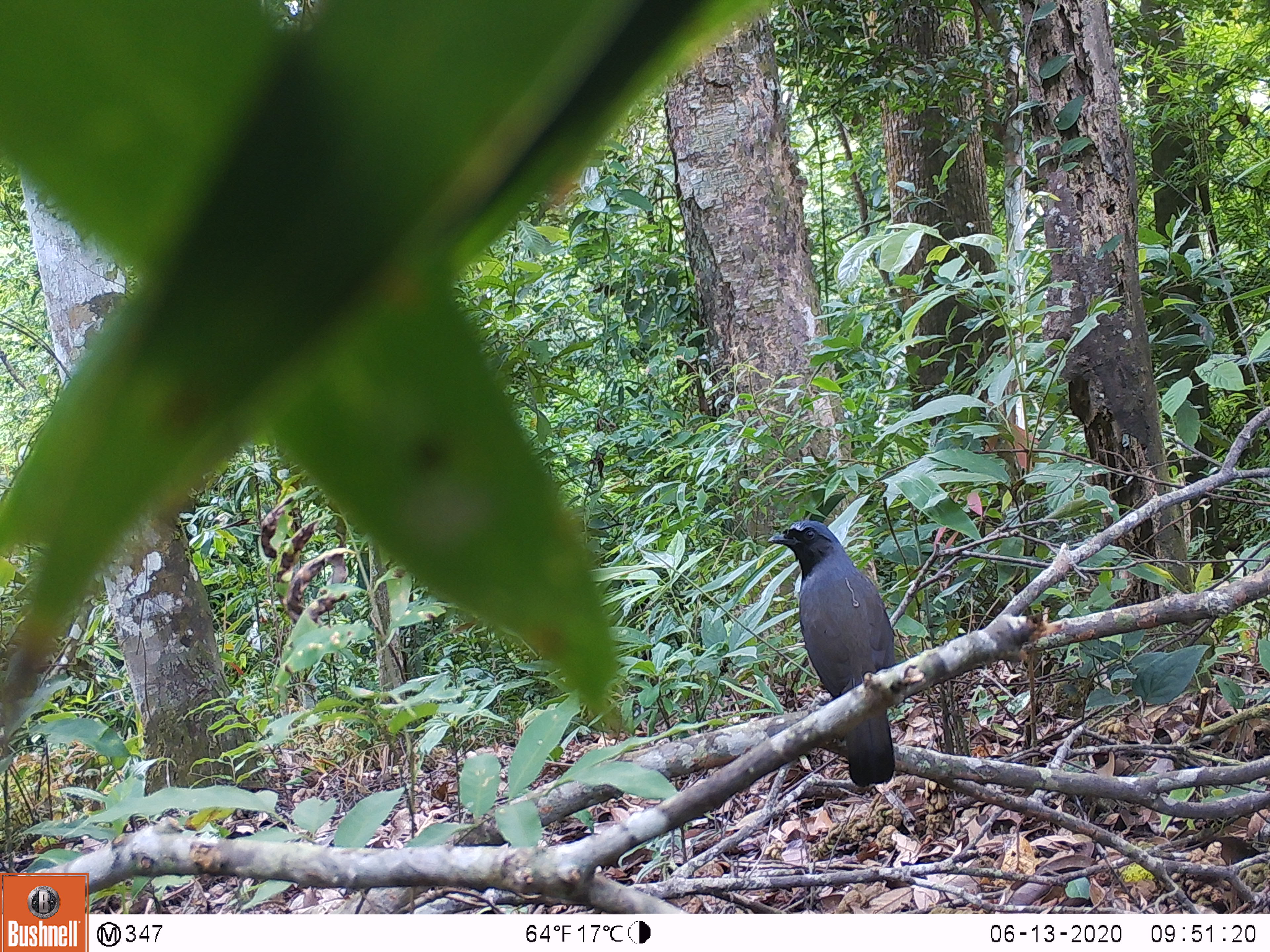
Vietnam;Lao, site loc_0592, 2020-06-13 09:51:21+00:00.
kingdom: Animalia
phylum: Chordata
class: Aves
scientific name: Aves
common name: bird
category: unidentified bird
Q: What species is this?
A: Unidentified bird (bird) (Aves).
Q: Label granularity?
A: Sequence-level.